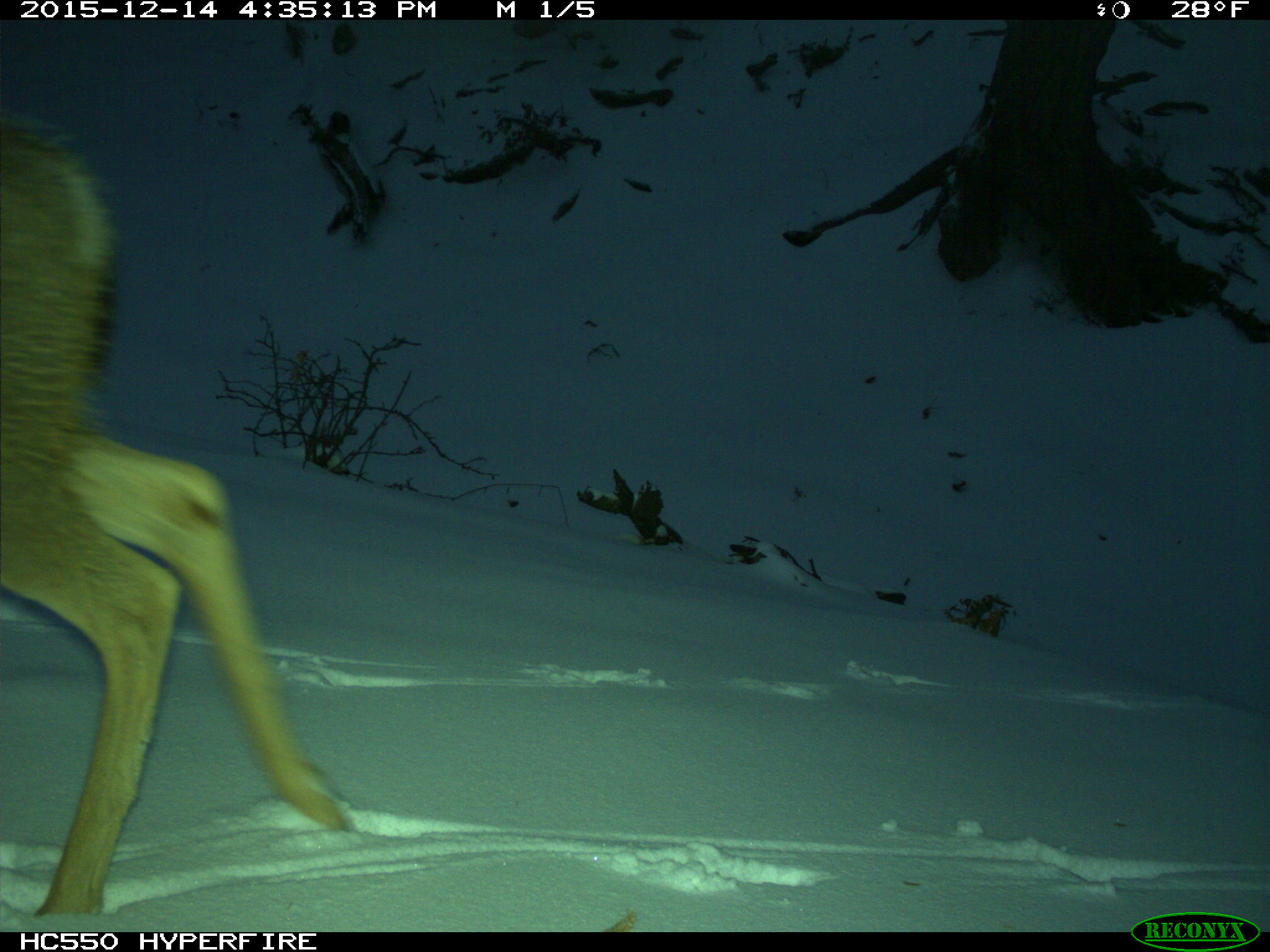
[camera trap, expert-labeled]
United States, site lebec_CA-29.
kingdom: Animalia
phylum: Chordata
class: Mammalia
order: Artiodactyla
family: Cervidae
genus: Odocoileus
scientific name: Odocoileus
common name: deer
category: unidentified deer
Unidentified deer (deer) (Odocoileus).